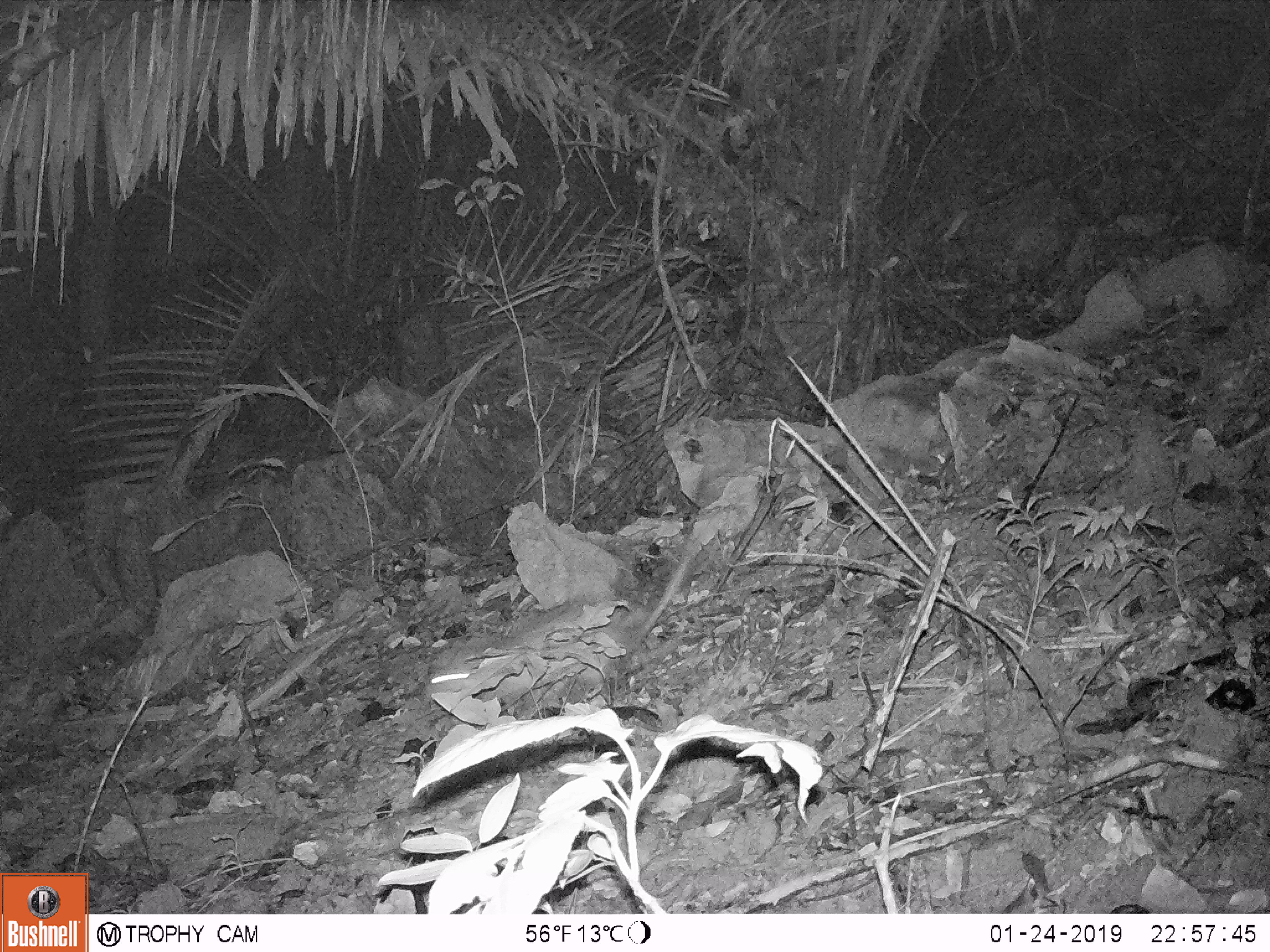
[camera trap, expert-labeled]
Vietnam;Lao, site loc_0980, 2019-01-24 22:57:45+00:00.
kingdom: Animalia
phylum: Chordata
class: Mammalia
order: Rodentia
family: Hystricidae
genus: Atherurus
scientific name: Atherurus macrourus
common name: asiatic brush-tailed porcupine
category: asiatic brush tailed porcupine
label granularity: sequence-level